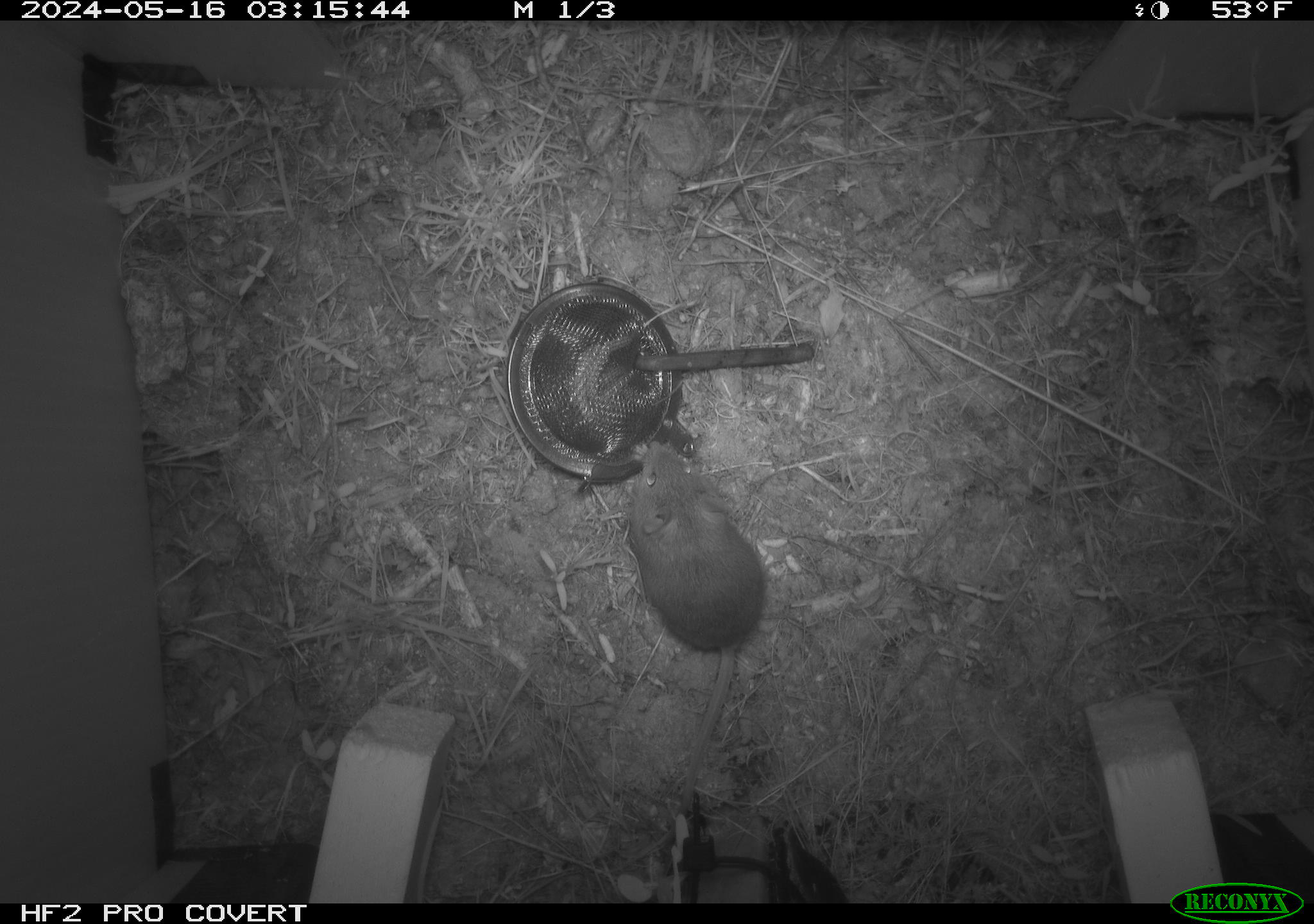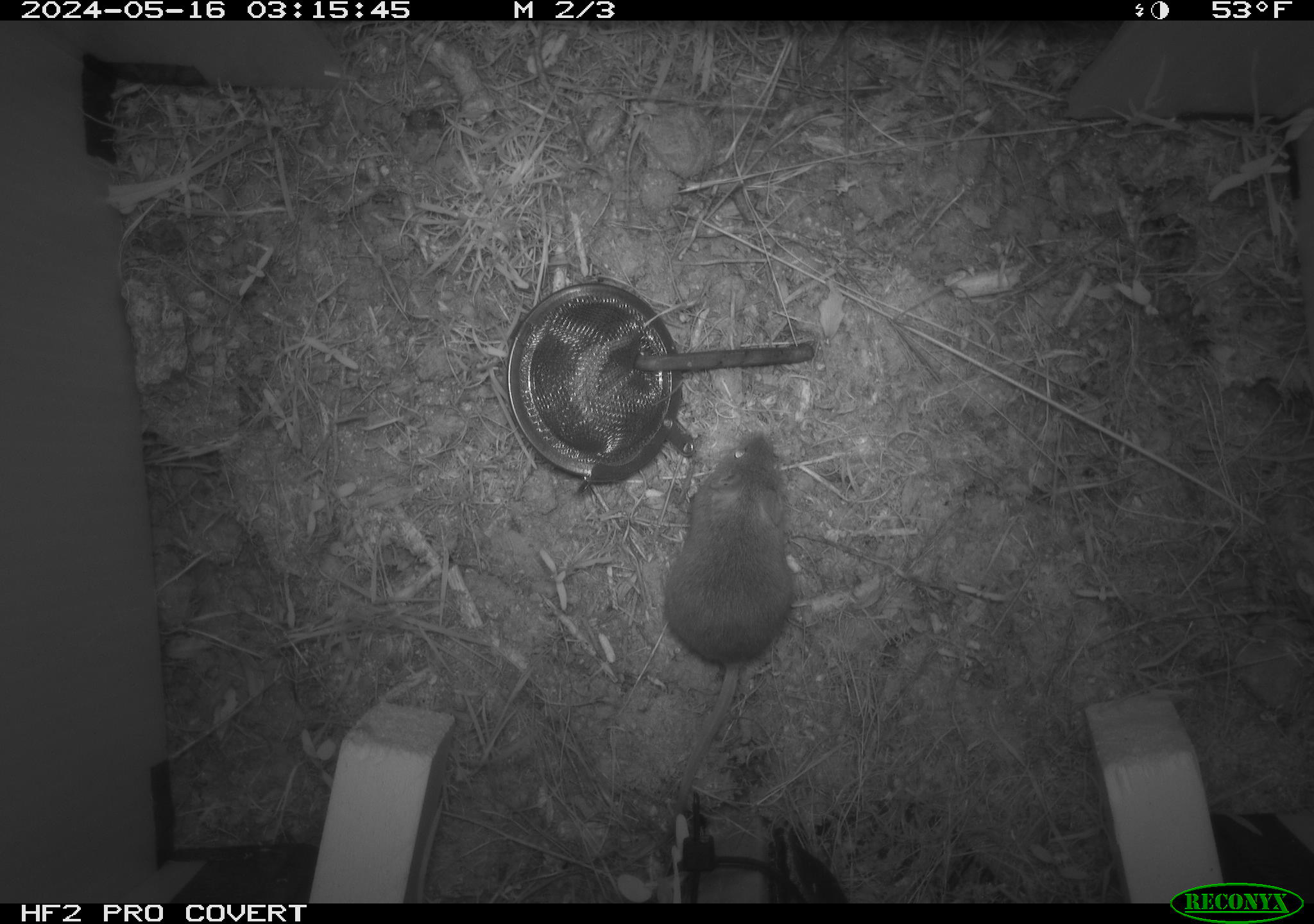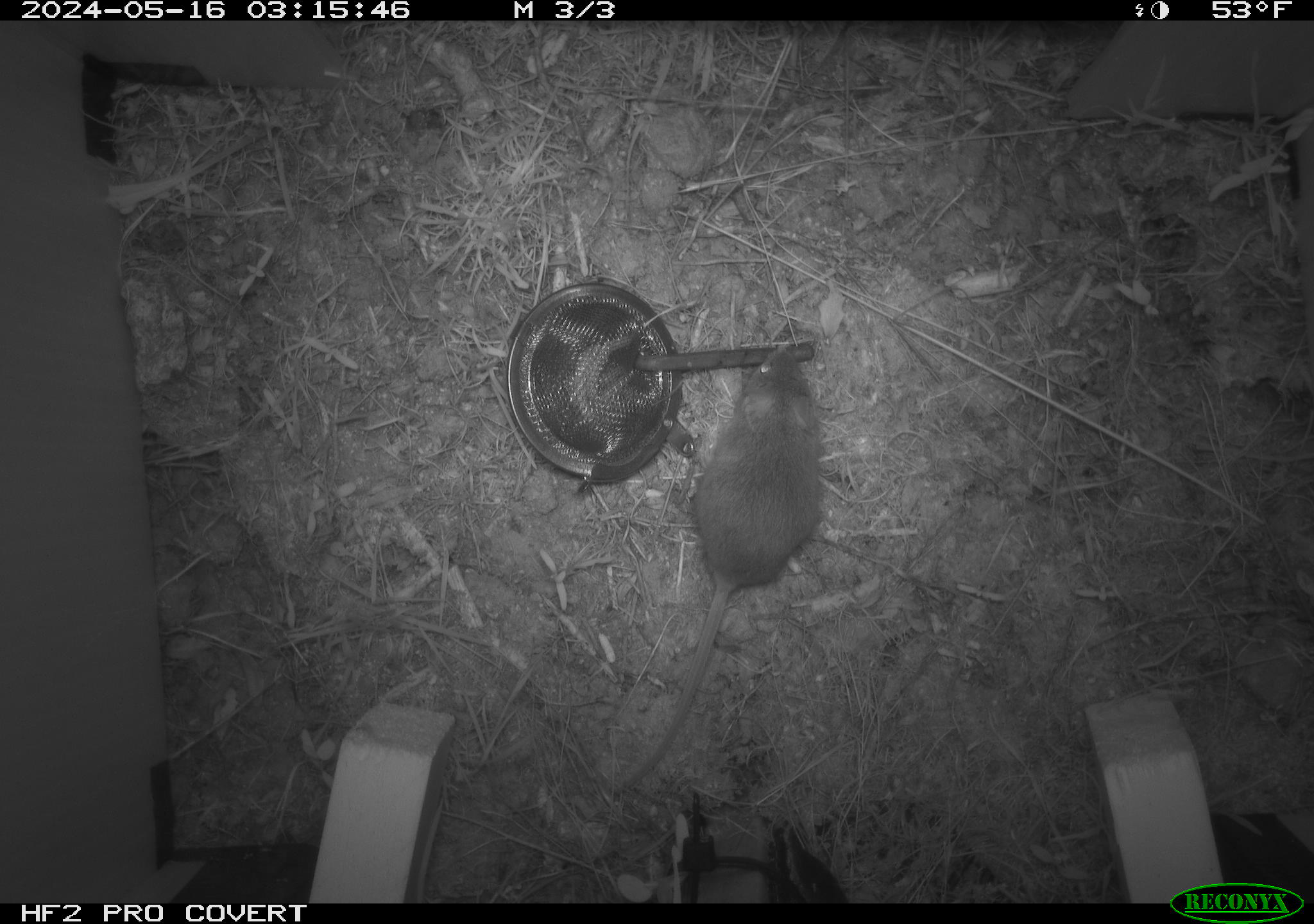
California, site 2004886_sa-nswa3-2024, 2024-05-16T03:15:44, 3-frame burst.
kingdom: Animalia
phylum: Chordata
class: Mammalia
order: Rodentia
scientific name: Rodentia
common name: rodent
Rodent (Rodentia).